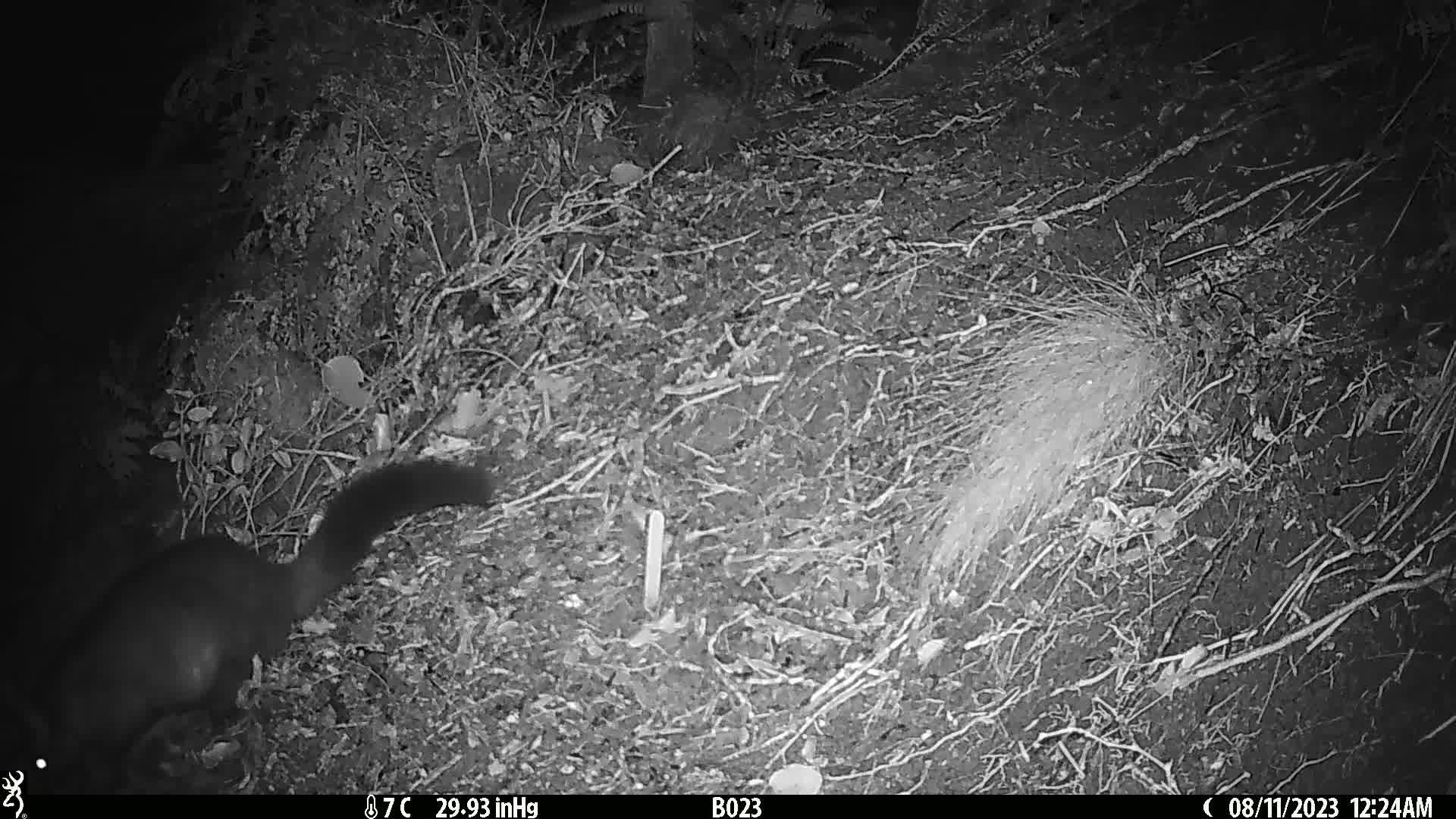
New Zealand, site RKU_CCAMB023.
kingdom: Animalia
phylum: Chordata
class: Mammalia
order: Diprotodontia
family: Phalangeridae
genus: Trichosurus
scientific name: Trichosurus vulpecula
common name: common brushtail possum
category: possum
Possum (common brushtail possum) (Trichosurus vulpecula).